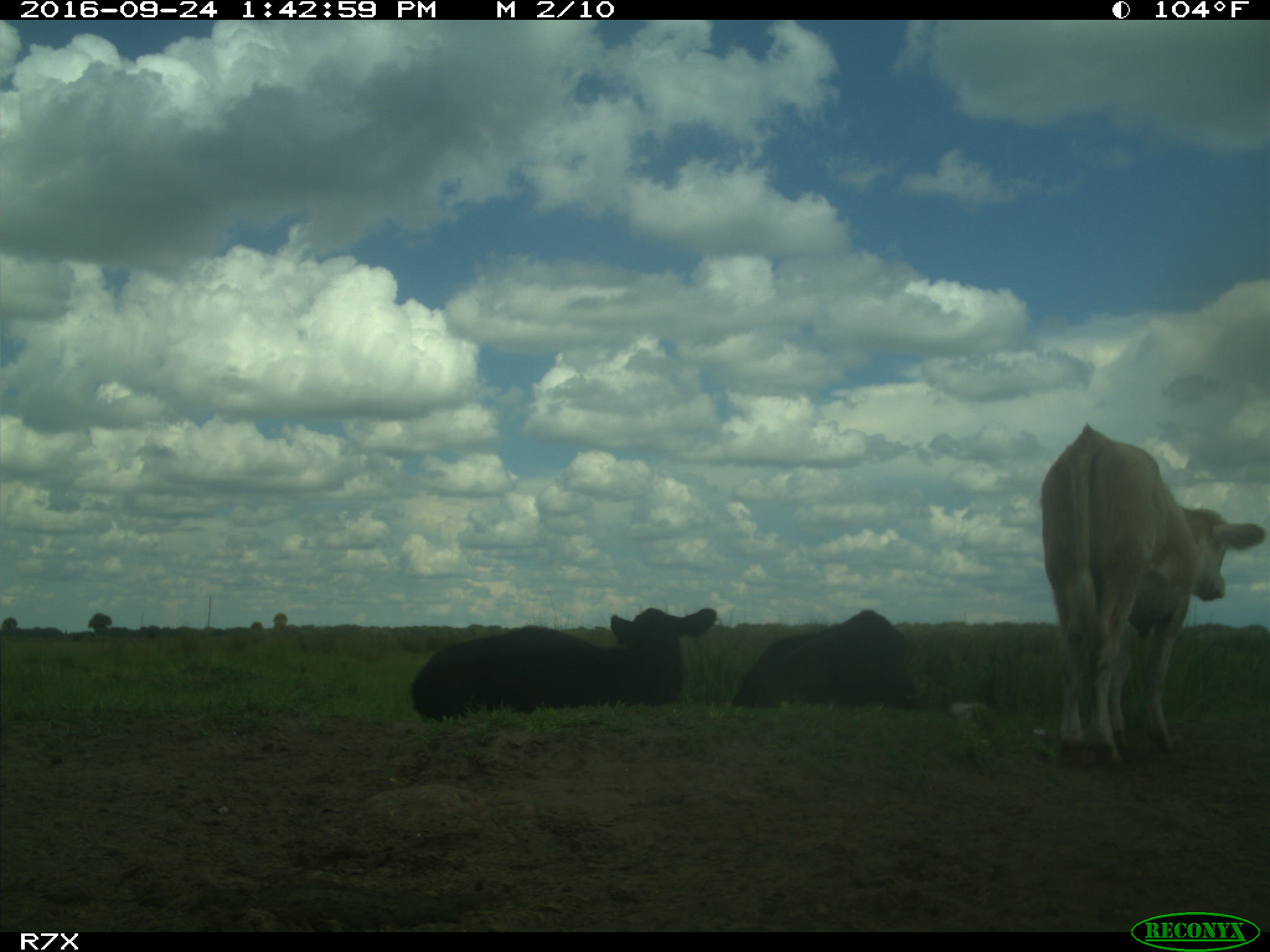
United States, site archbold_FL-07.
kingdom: Animalia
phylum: Chordata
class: Mammalia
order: Artiodactyla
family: Bovidae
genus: Bos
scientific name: Bos taurus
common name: domestic cow